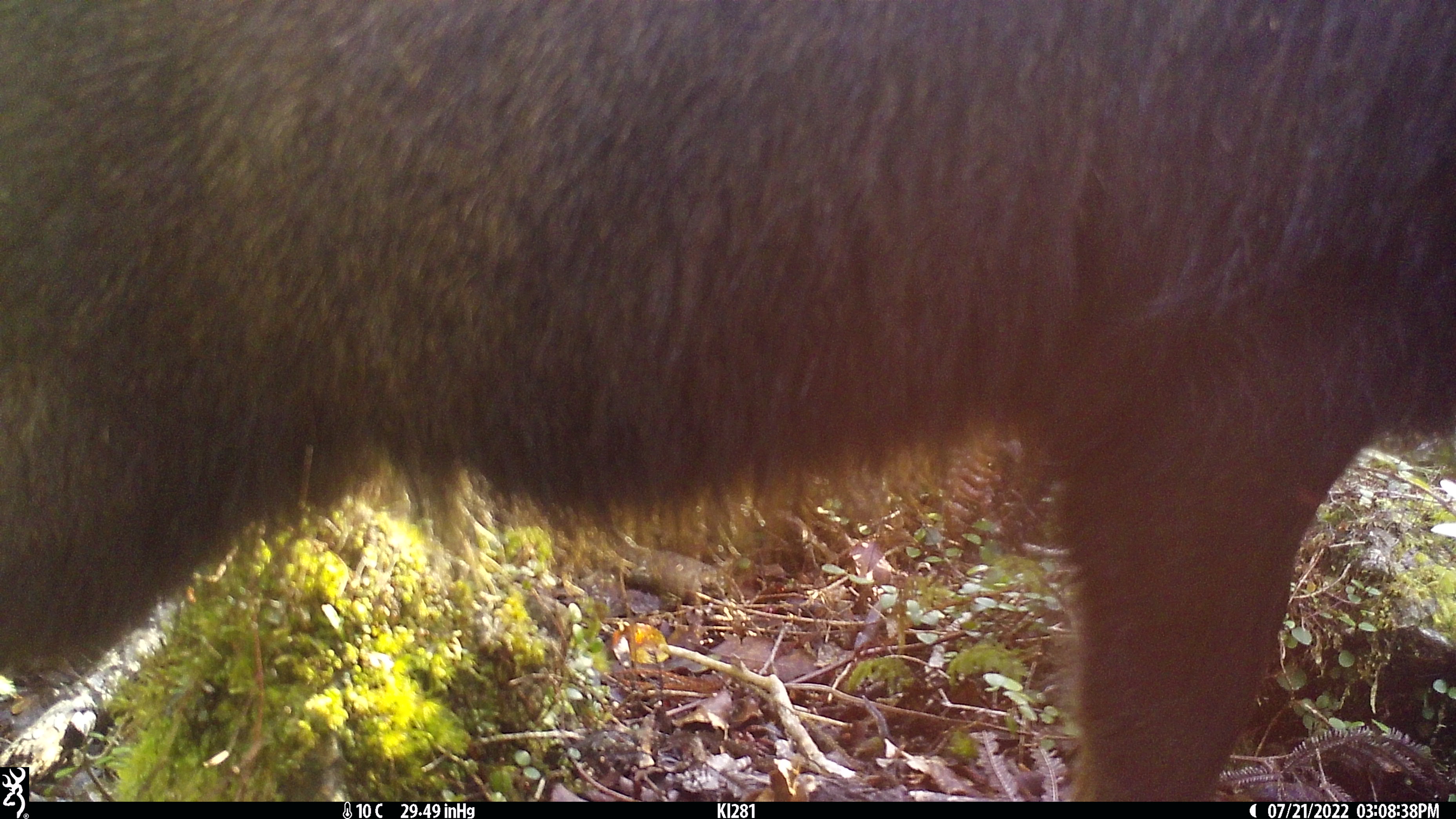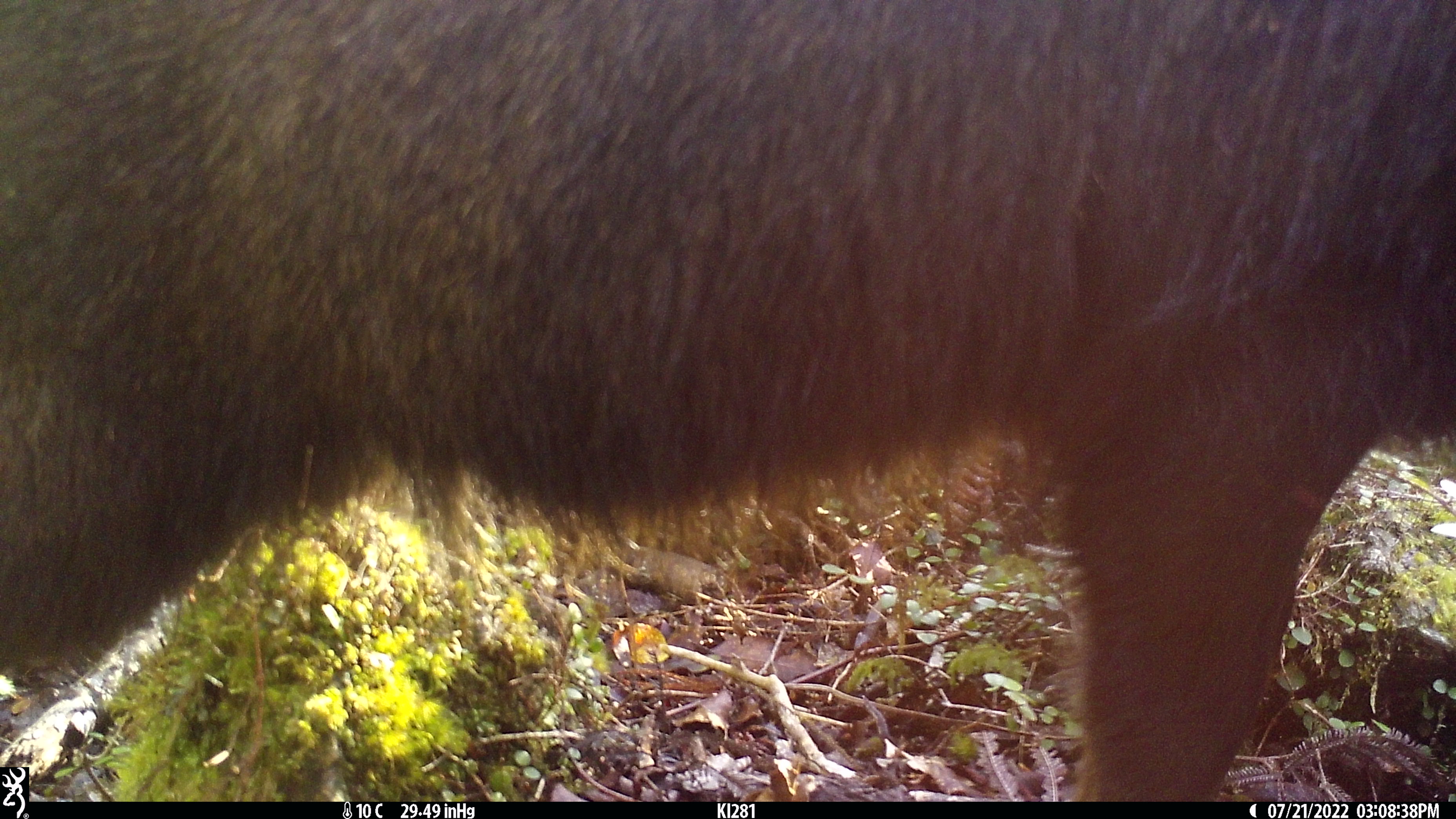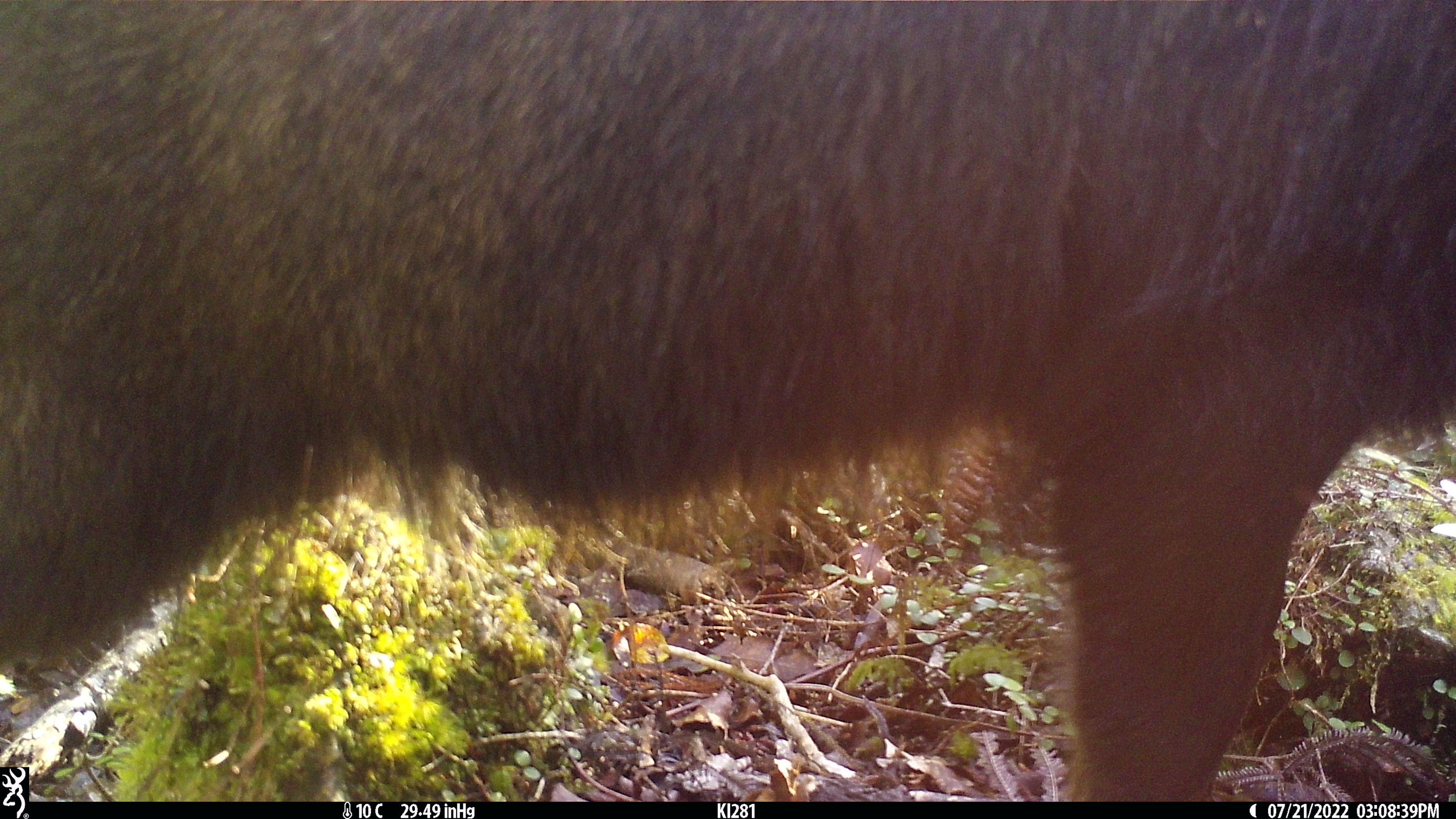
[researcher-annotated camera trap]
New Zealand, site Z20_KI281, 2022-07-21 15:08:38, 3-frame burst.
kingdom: Animalia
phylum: Chordata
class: Mammalia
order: Artiodactyla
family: Bovidae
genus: Rupicapra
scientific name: Rupicapra rupicapra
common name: alpine chamois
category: chamois